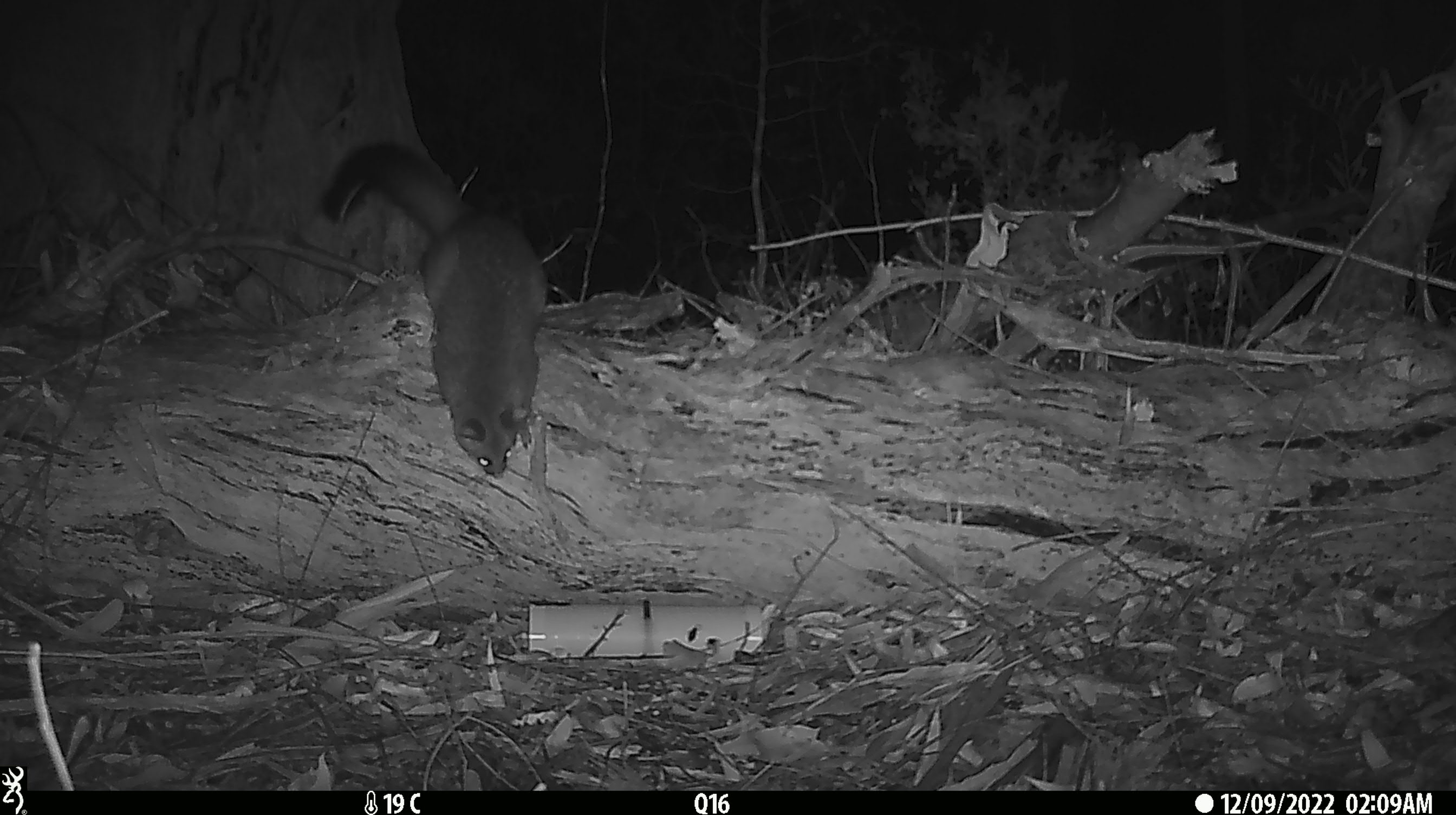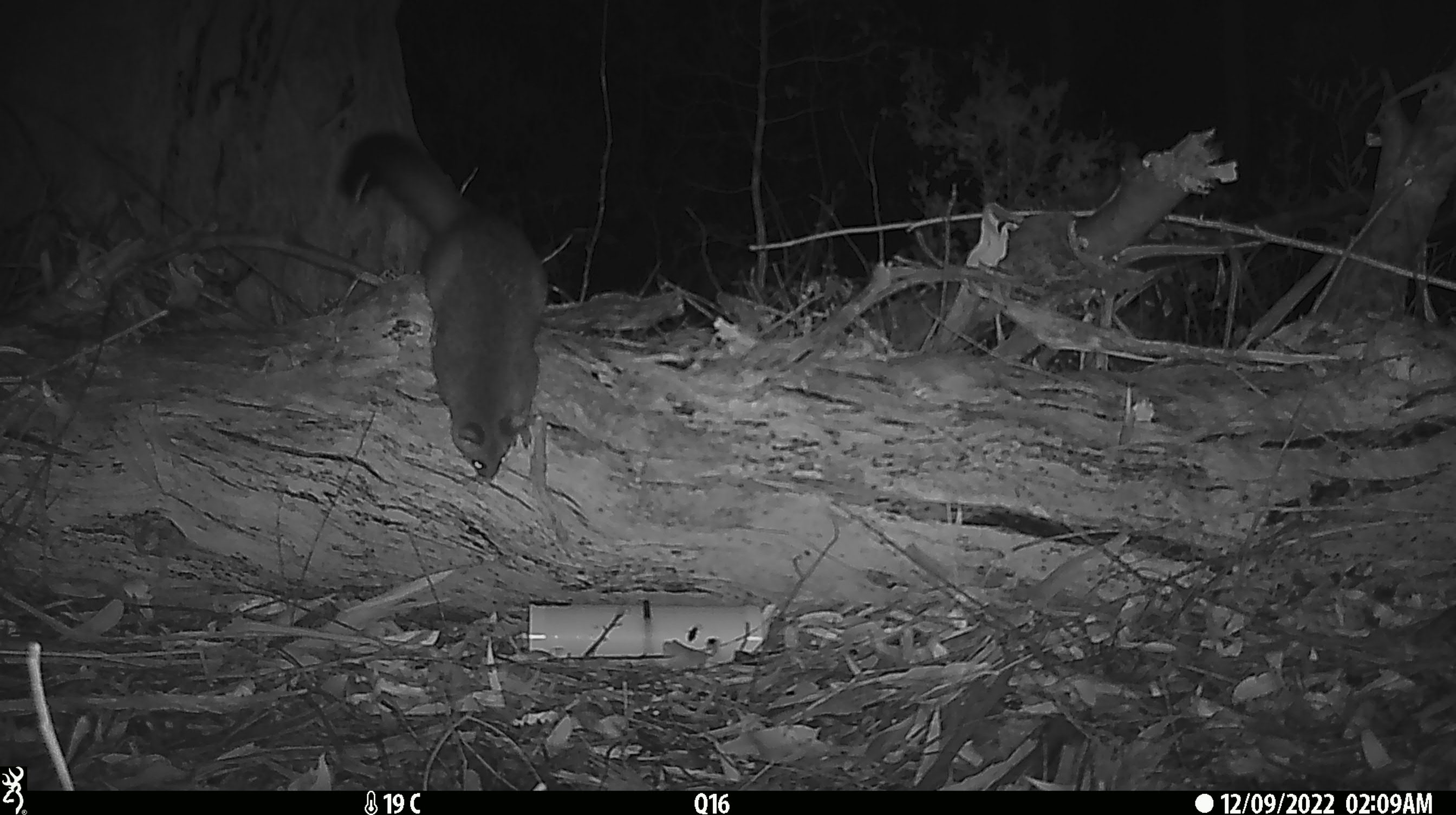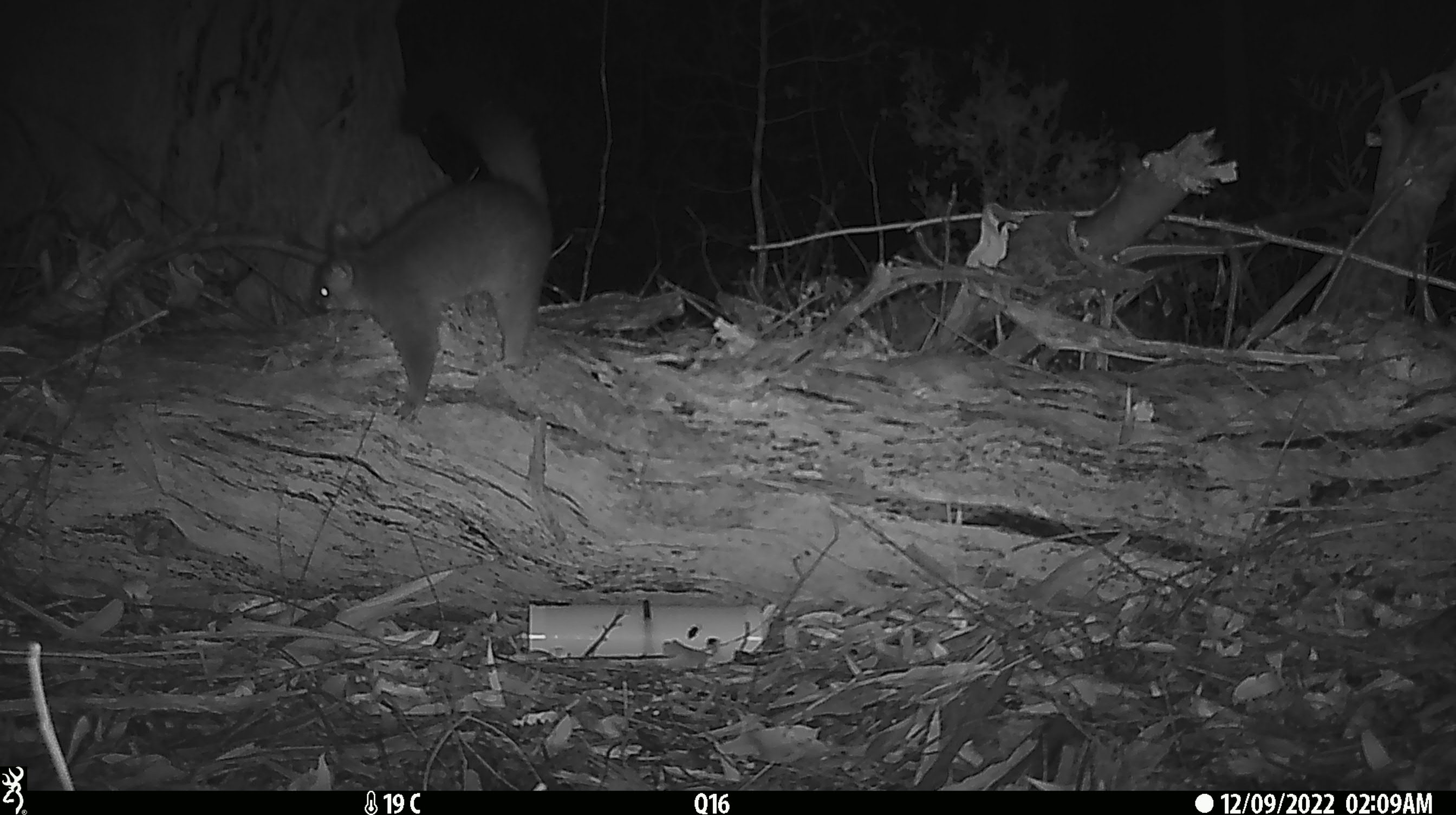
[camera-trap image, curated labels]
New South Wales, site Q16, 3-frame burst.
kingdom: Animalia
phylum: Chordata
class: Mammalia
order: Diprotodontia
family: Phalangeridae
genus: Trichosurus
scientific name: Trichosurus vulpecula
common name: common brushtail possum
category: possum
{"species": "possum (common brushtail possum) (Trichosurus vulpecula)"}